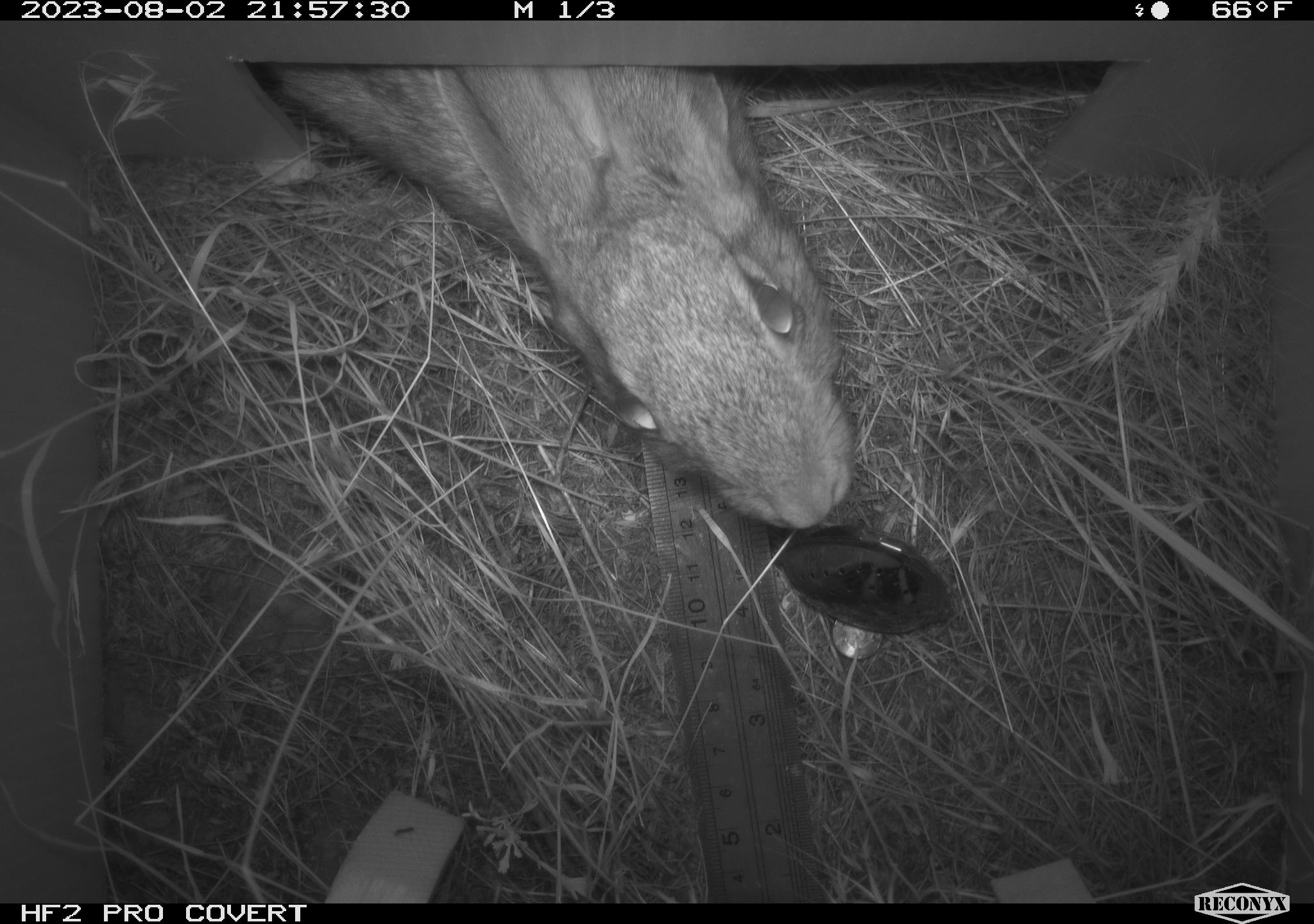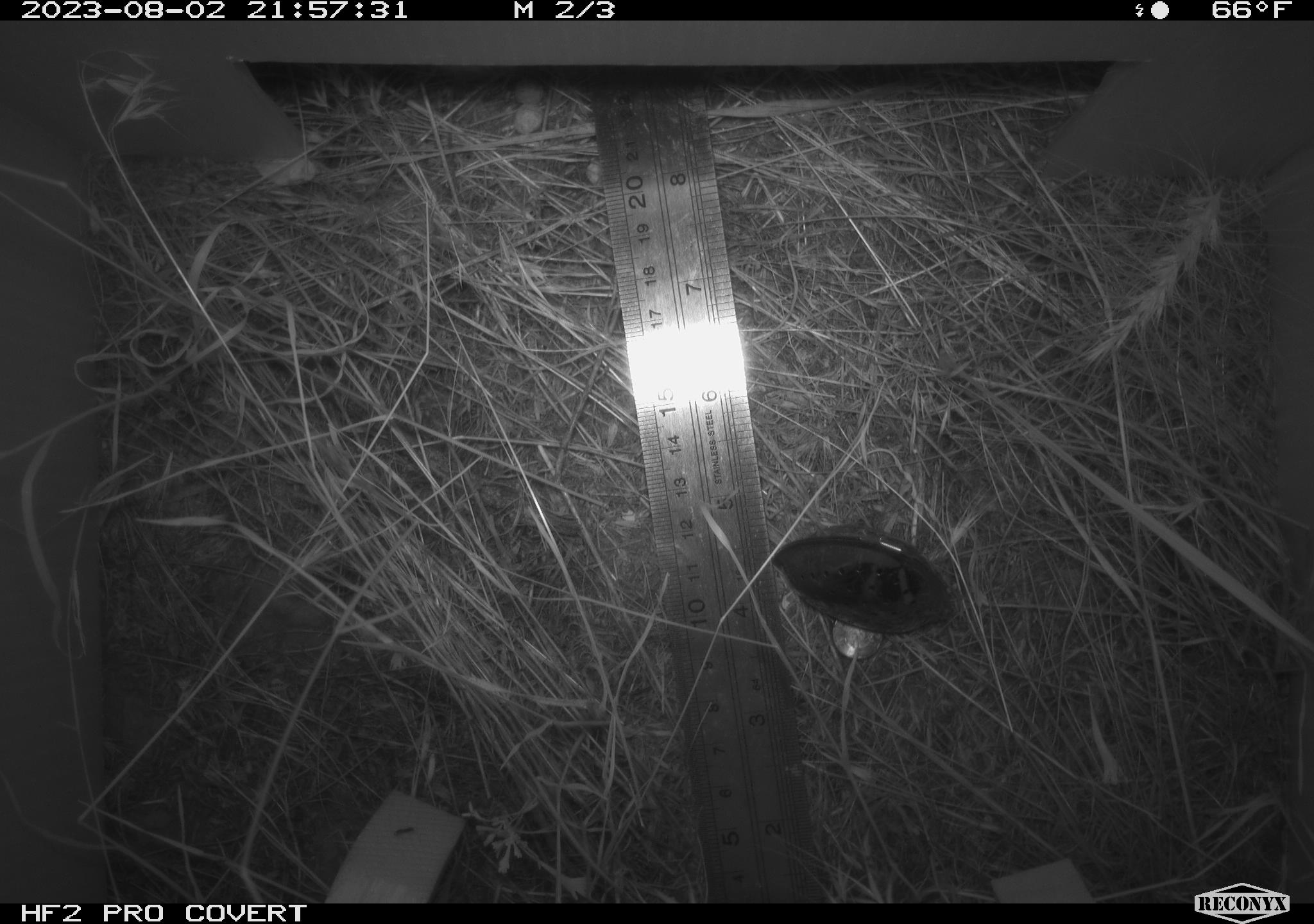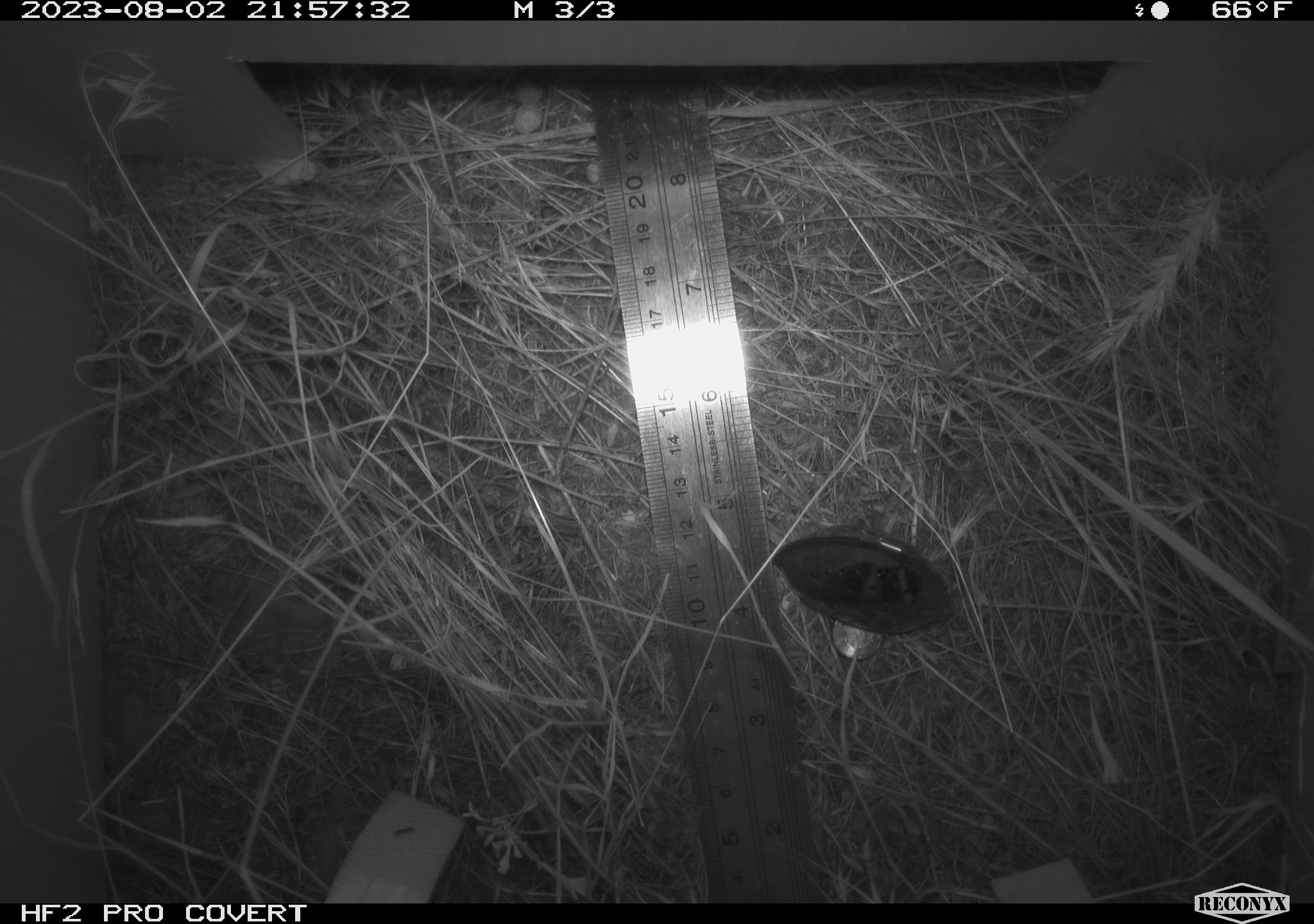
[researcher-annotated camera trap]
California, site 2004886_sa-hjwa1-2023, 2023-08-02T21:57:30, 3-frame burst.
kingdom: Animalia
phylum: Chordata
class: Mammalia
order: Lagomorpha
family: Leporidae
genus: Sylvilagus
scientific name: Sylvilagus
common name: cottontail rabbits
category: sylvilagus species